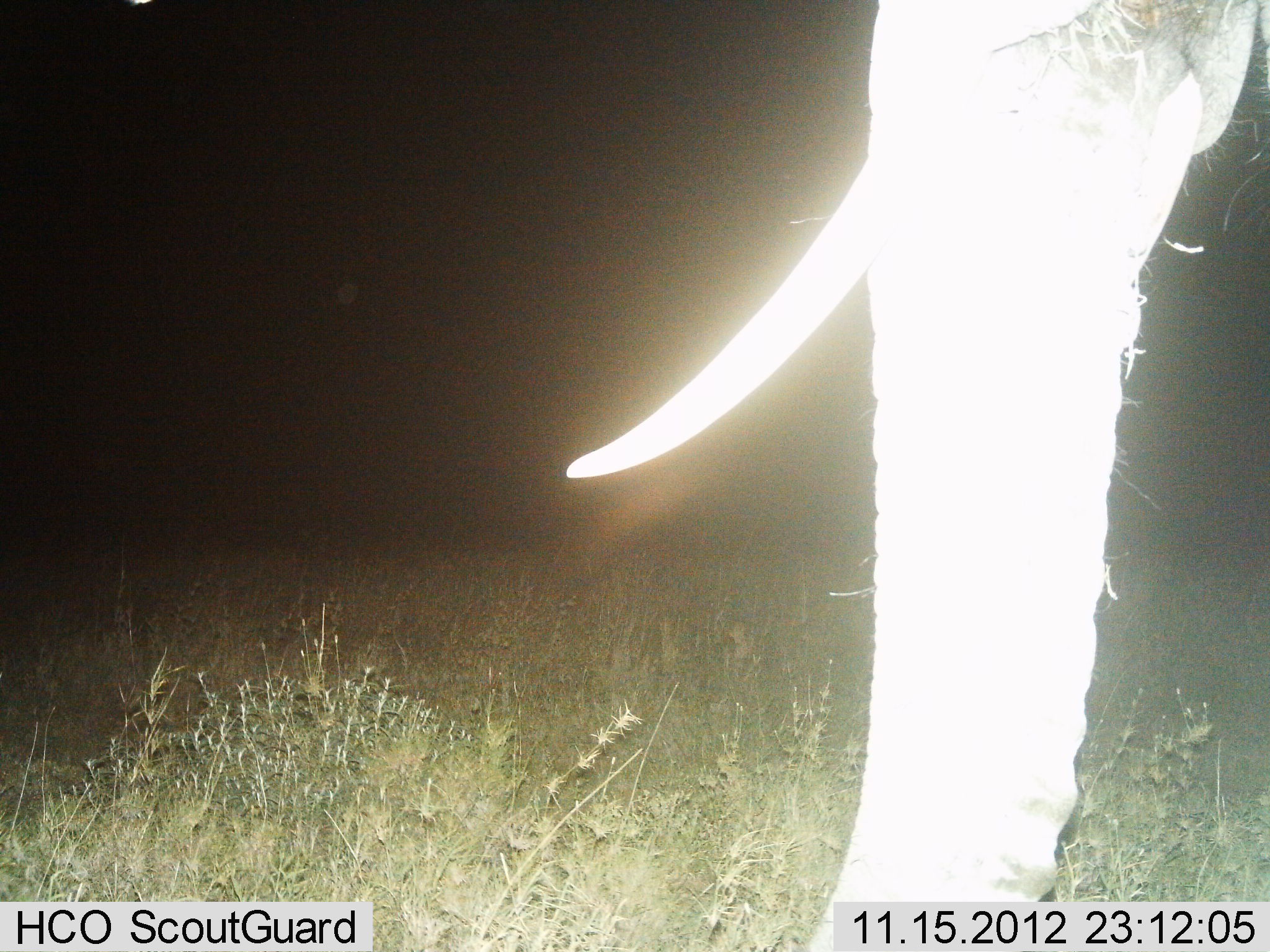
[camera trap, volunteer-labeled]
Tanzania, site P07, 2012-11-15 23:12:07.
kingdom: Animalia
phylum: Chordata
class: Mammalia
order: Proboscidea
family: Elephantidae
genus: Loxodonta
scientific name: Loxodonta africana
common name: african bush elephant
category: elephant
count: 1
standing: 100%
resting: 0%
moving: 0%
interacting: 0%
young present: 0%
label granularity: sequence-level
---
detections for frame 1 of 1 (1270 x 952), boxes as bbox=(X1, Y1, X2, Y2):
animal: bbox=(566, 0, 1270, 952)